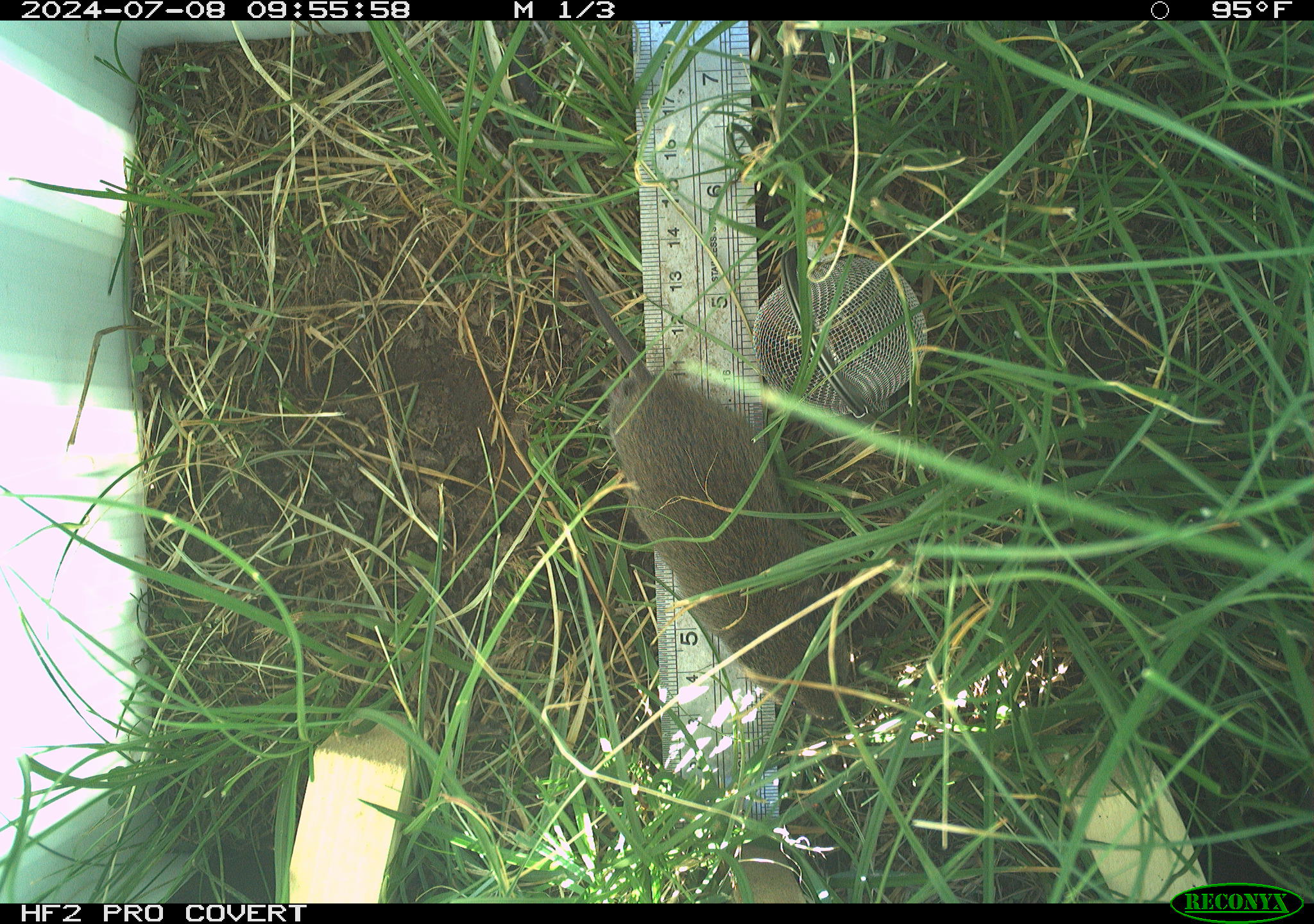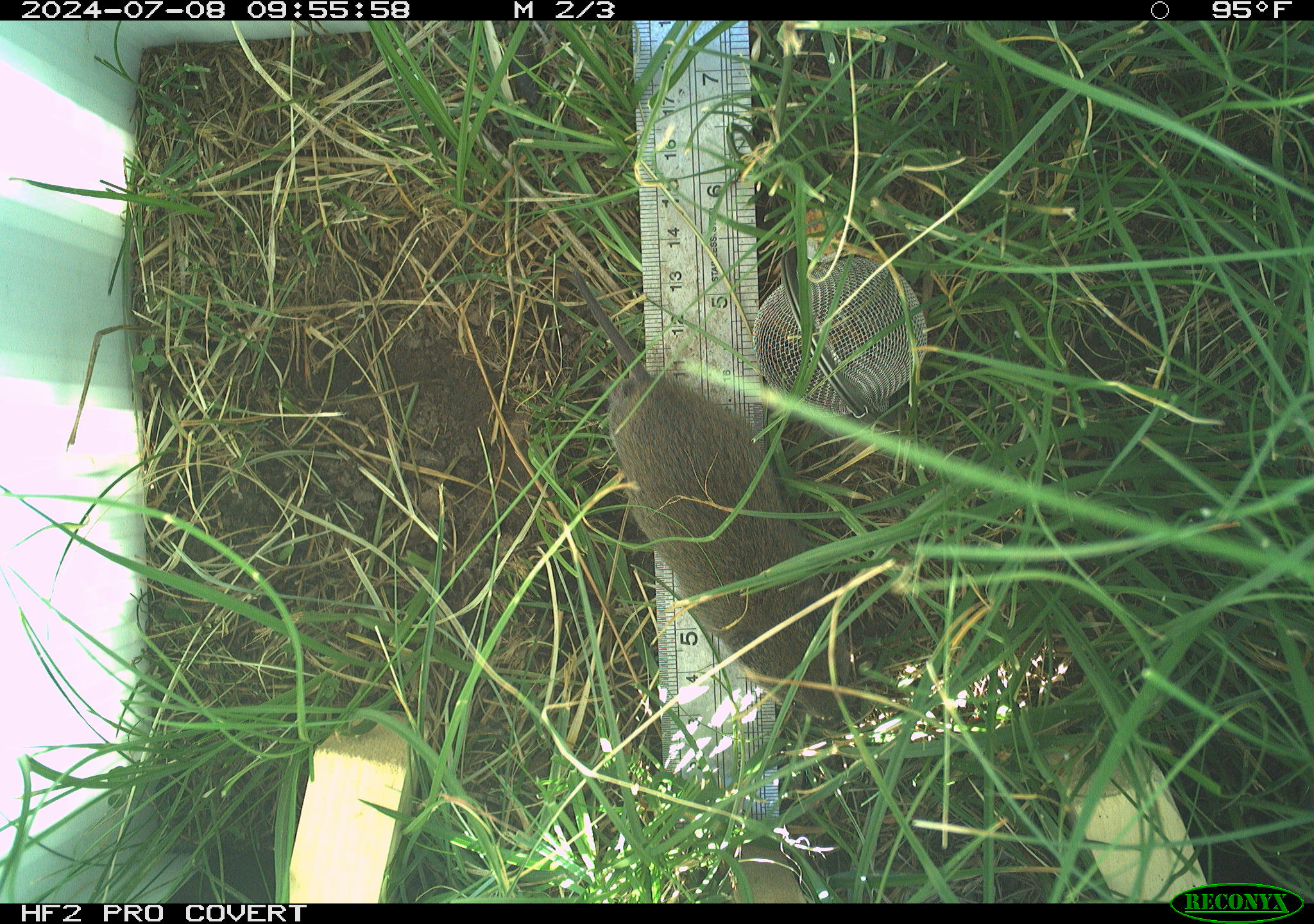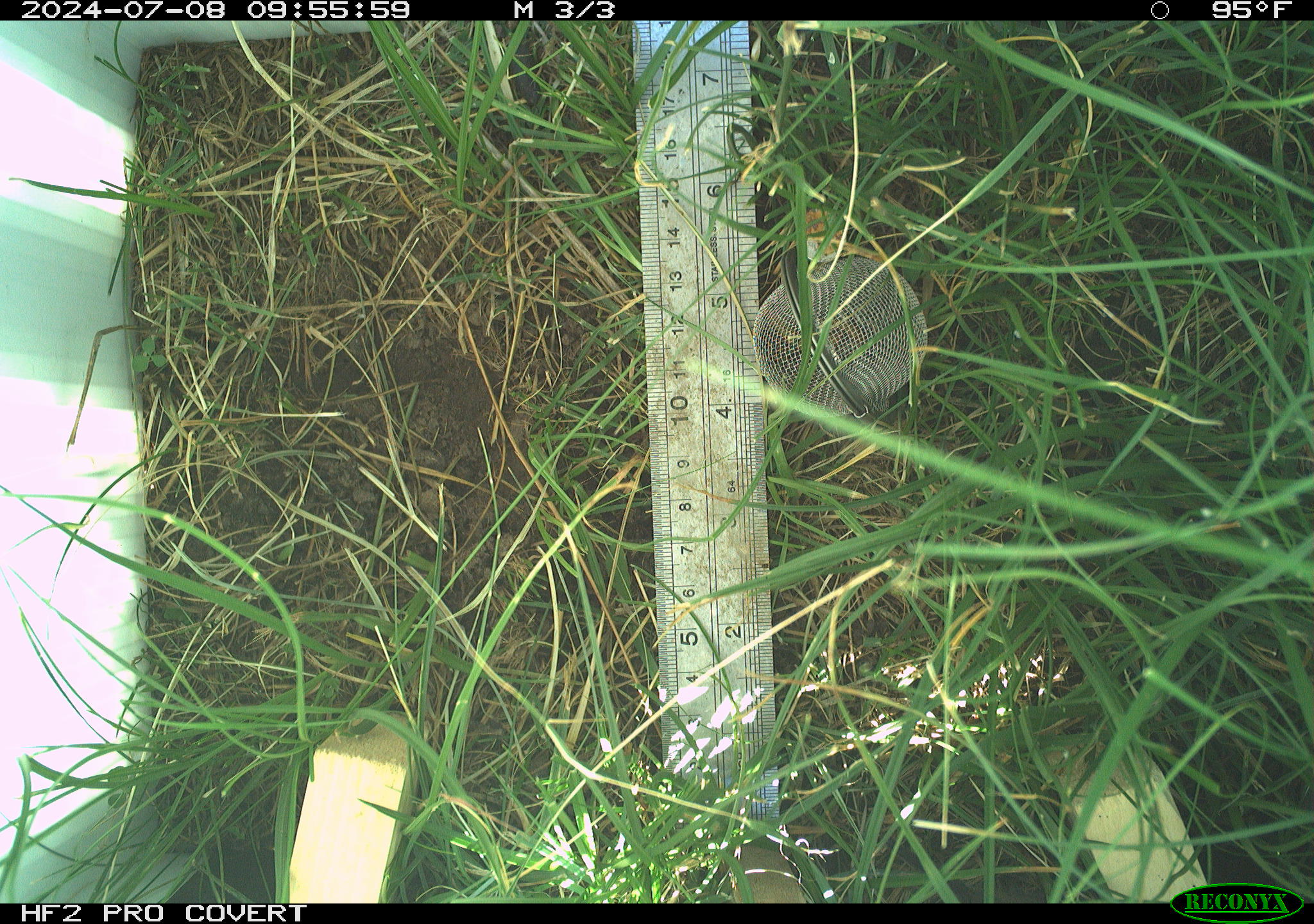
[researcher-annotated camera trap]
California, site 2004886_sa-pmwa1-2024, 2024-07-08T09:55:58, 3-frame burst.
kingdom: Animalia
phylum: Chordata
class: Mammalia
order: Rodentia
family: Cricetidae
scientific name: Arvicolinae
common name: voles, lemmings, and muskrats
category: arvicolinae subfamily